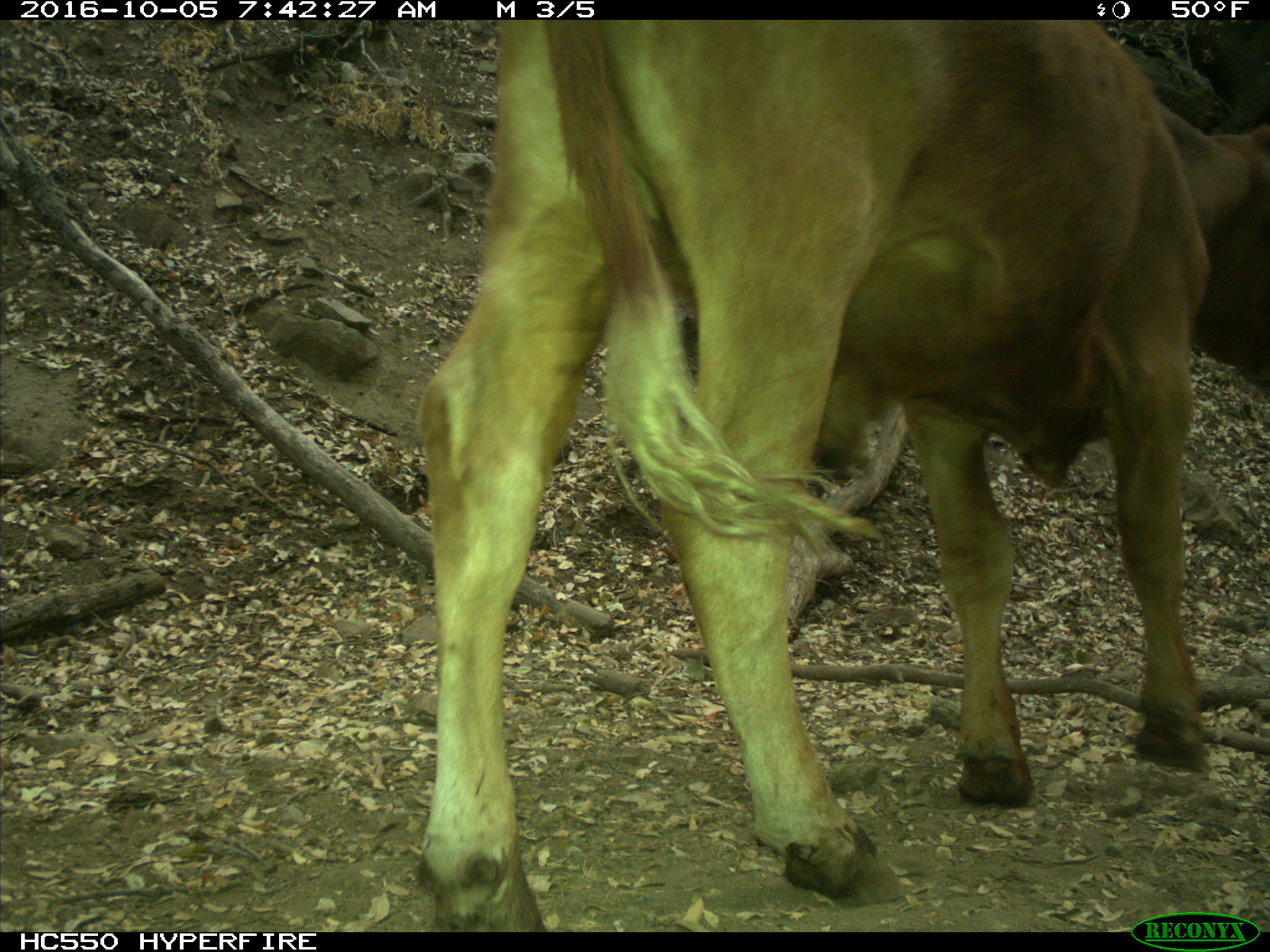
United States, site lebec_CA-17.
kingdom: Animalia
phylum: Chordata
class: Mammalia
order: Artiodactyla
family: Bovidae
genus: Bos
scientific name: Bos taurus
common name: domestic cow